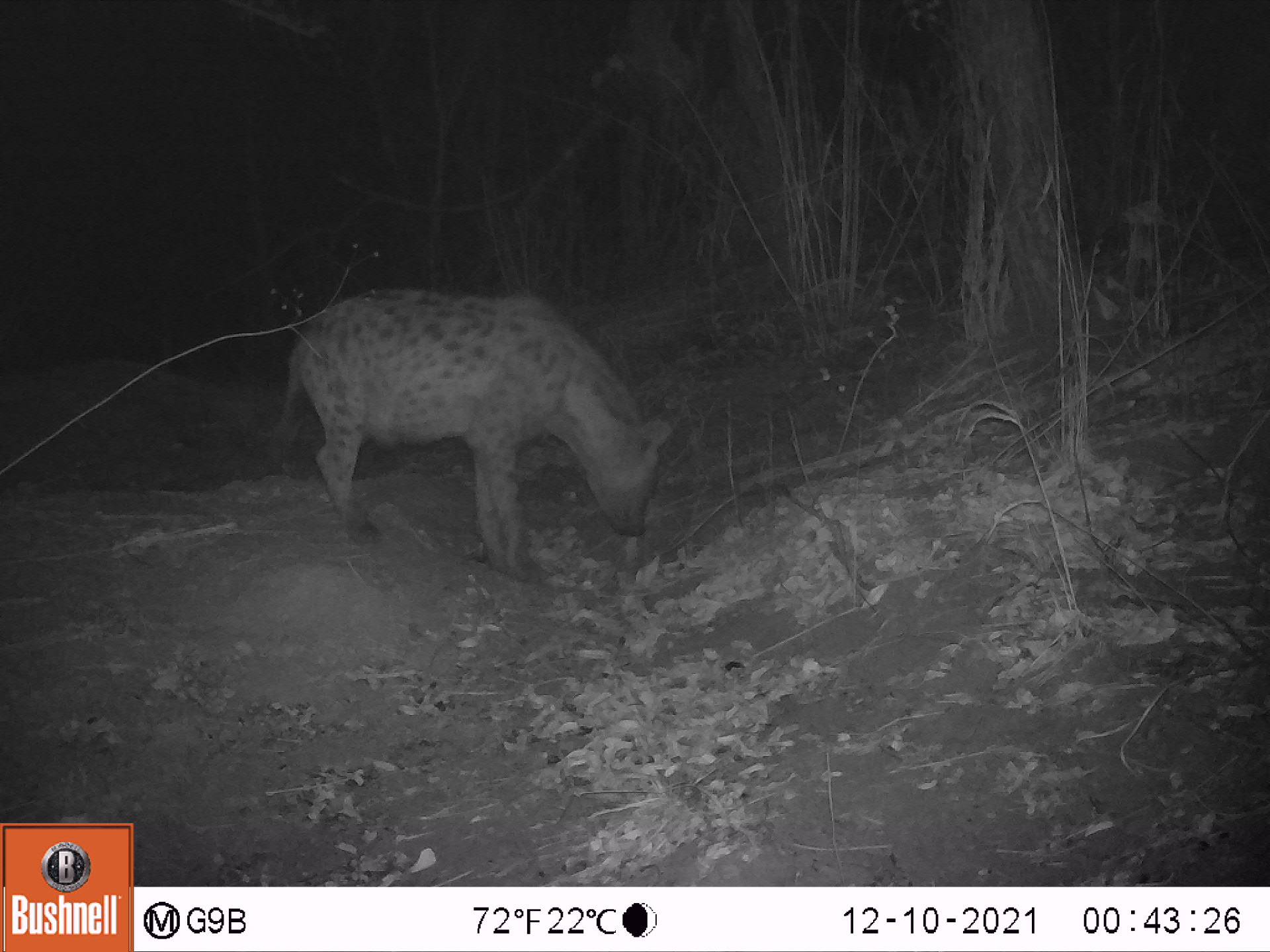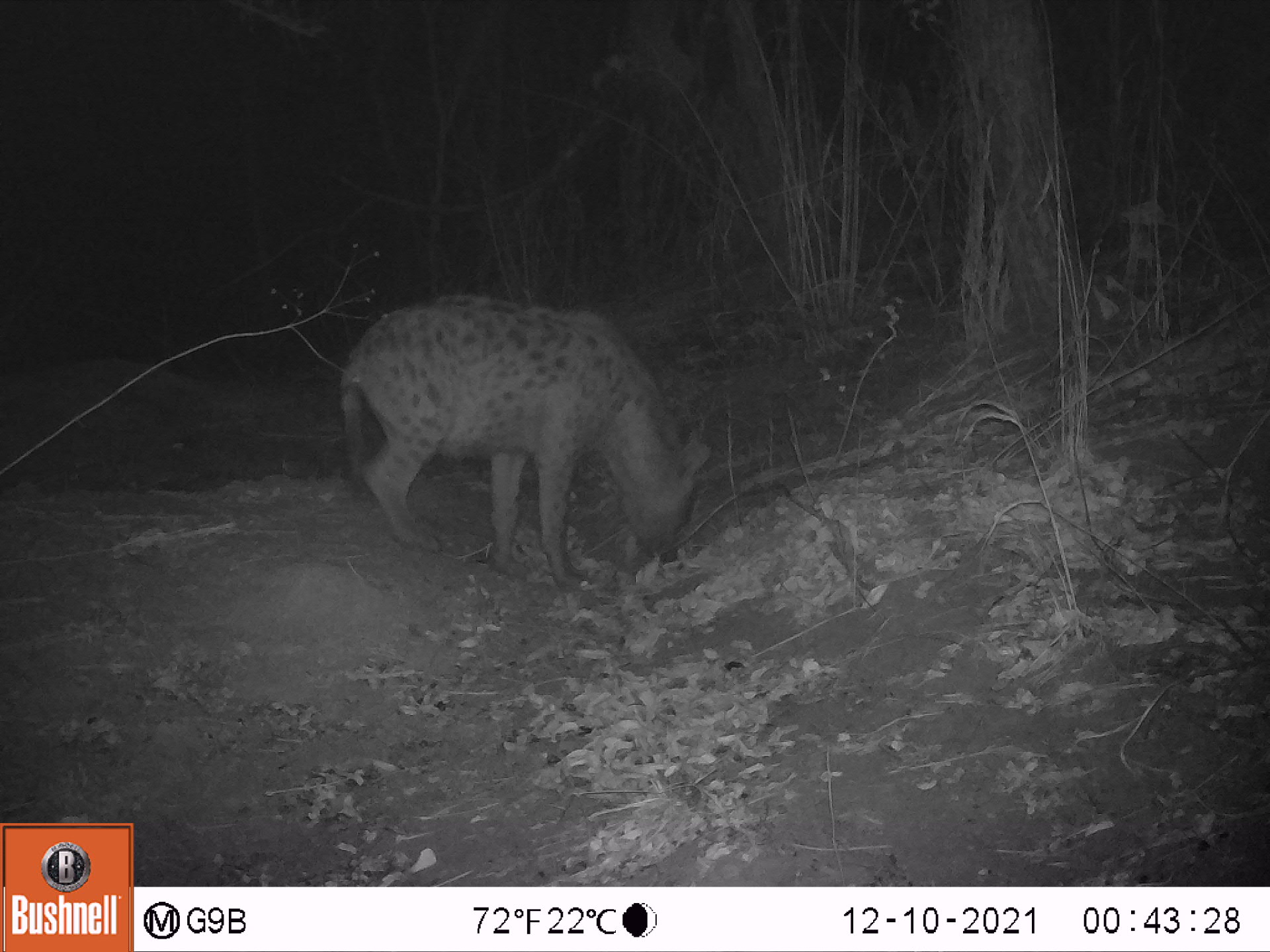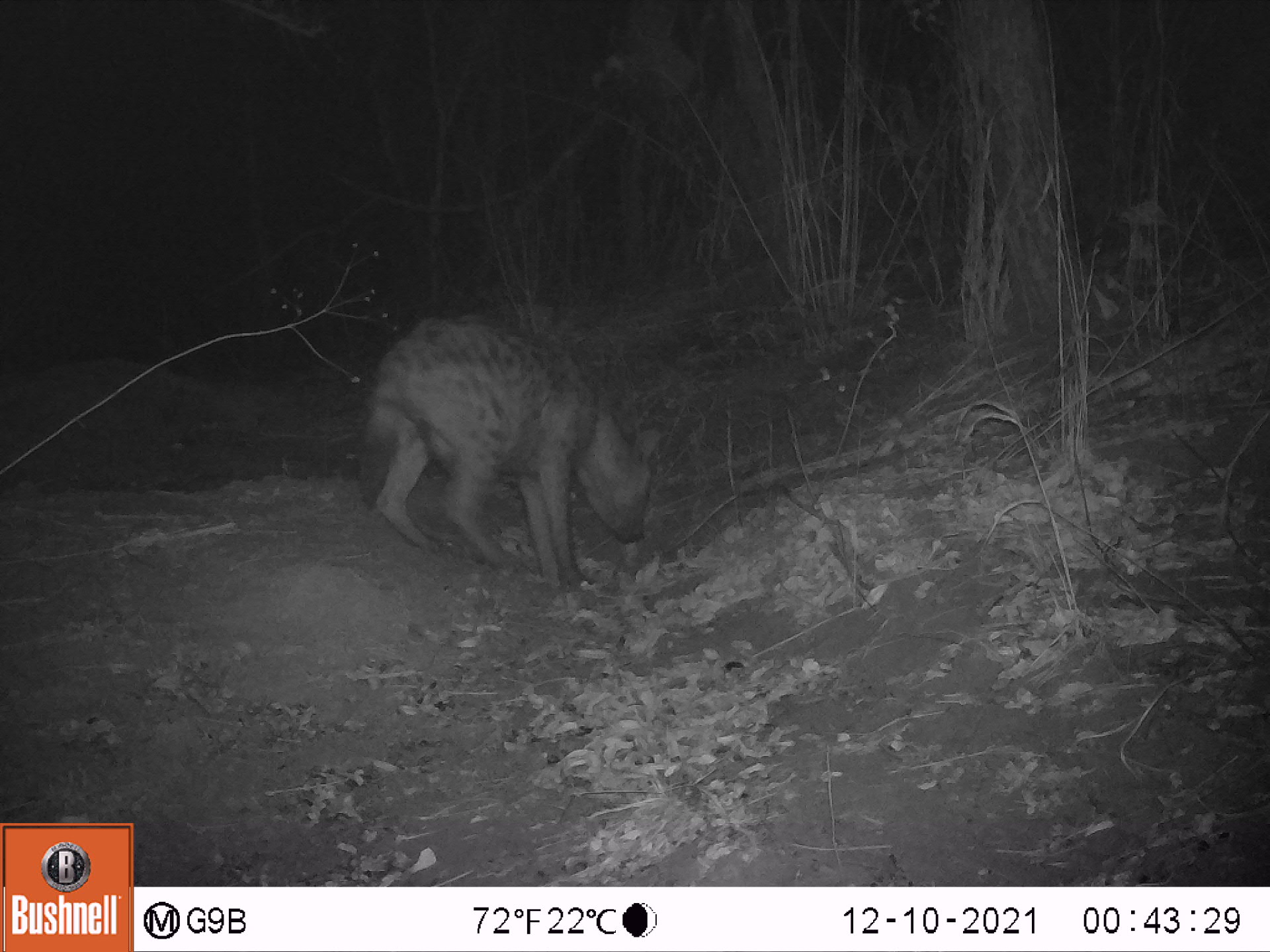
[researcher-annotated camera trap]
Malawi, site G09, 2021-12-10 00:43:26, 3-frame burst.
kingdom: Animalia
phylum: Chordata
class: Mammalia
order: Carnivora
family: Hyaenidae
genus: Crocuta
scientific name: Crocuta crocuta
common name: spotted hyena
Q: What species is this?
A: Spotted hyena (Crocuta crocuta).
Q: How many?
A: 1.